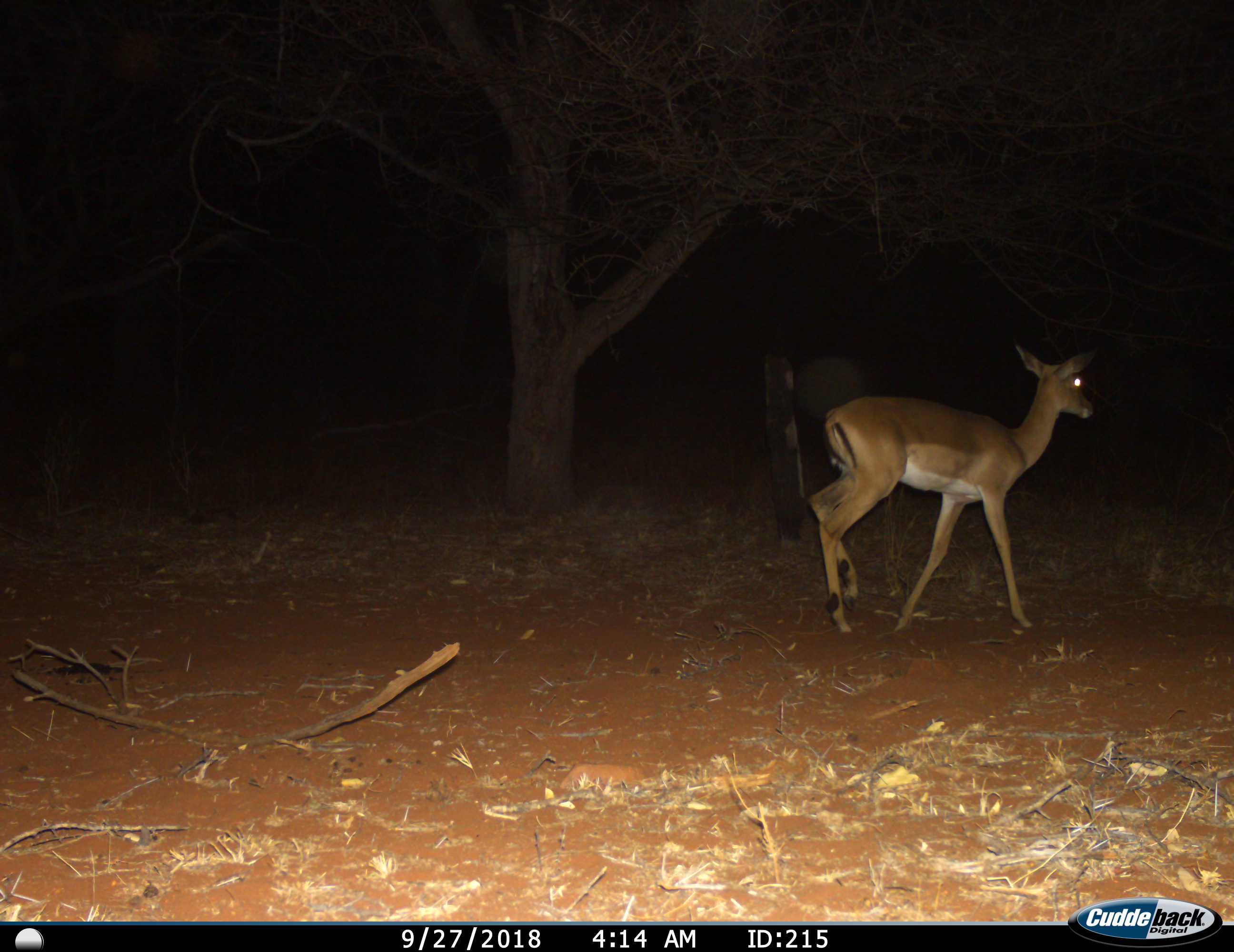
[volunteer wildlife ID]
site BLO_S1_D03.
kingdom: Animalia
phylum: Chordata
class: Mammalia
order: Artiodactyla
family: Bovidae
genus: Aepyceros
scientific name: Aepyceros melampus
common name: impala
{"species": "impala (Aepyceros melampus)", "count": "1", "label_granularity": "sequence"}